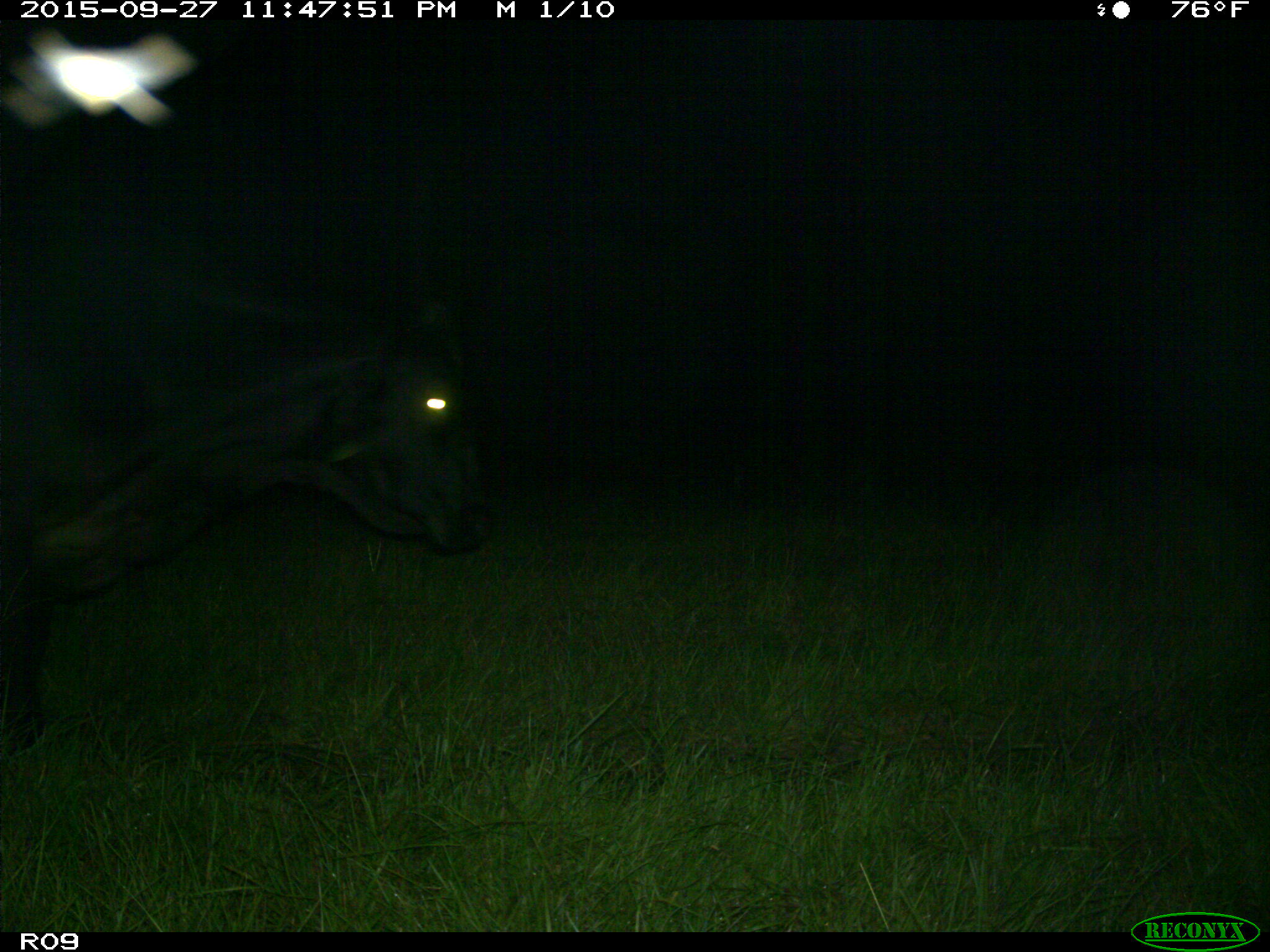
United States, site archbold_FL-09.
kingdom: Animalia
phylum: Chordata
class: Mammalia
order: Artiodactyla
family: Bovidae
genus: Bos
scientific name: Bos taurus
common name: domestic cow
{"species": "Bos taurus (domestic cow)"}